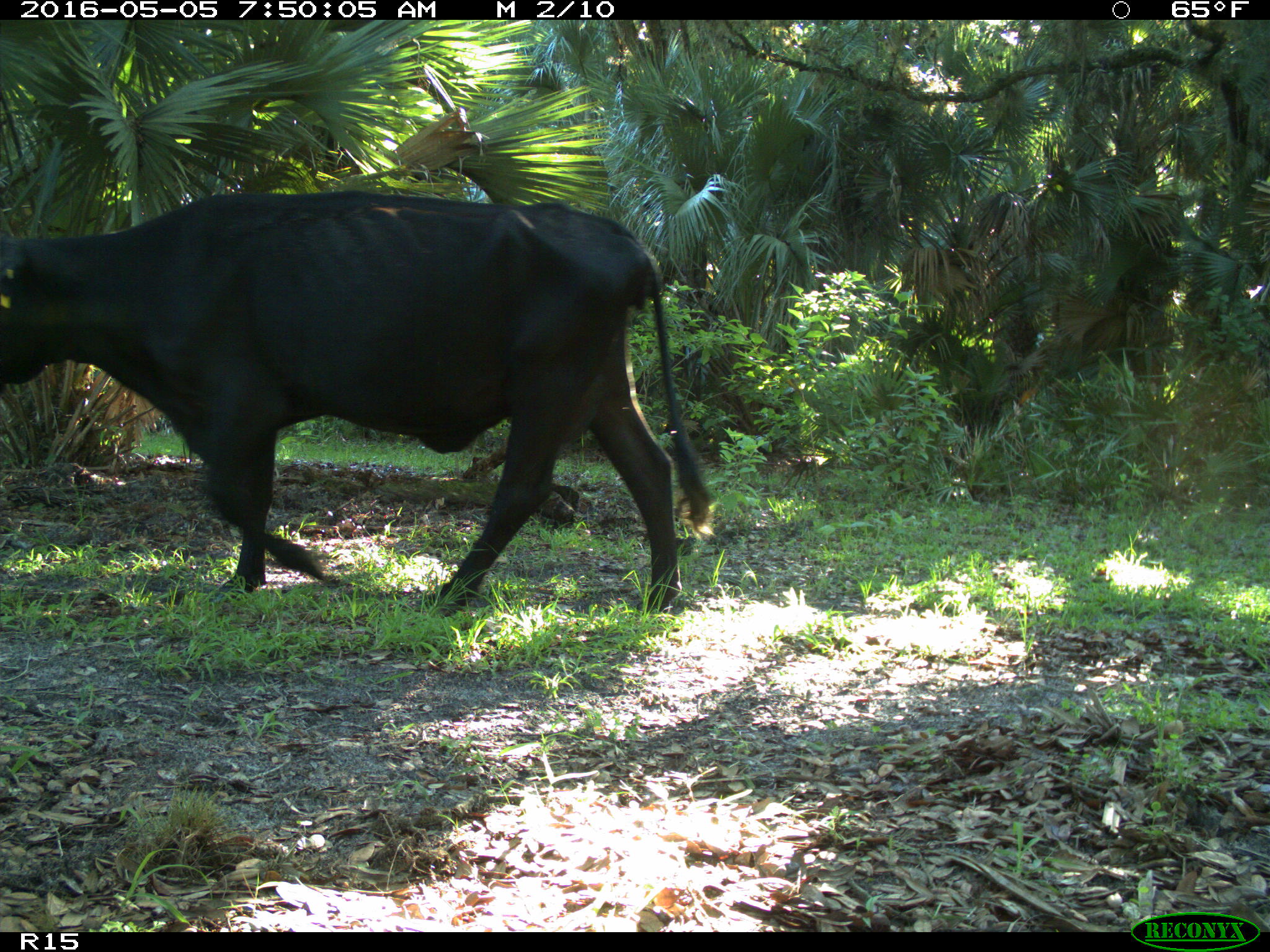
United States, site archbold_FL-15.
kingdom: Animalia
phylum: Chordata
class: Mammalia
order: Artiodactyla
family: Bovidae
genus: Bos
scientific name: Bos taurus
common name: domestic cow